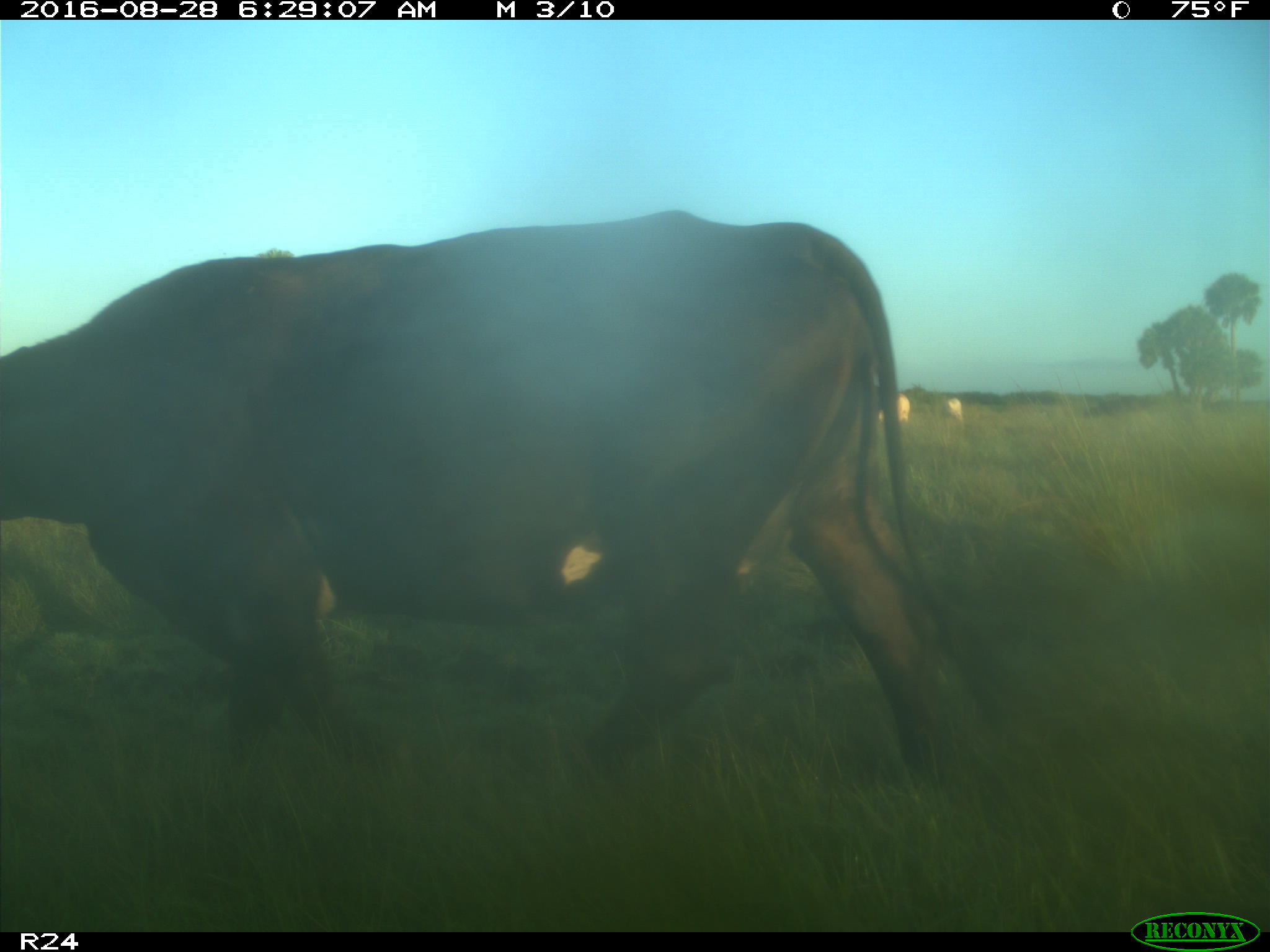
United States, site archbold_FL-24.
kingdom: Animalia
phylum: Chordata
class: Mammalia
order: Artiodactyla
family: Bovidae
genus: Bos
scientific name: Bos taurus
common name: domestic cow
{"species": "Bos taurus (domestic cow)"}